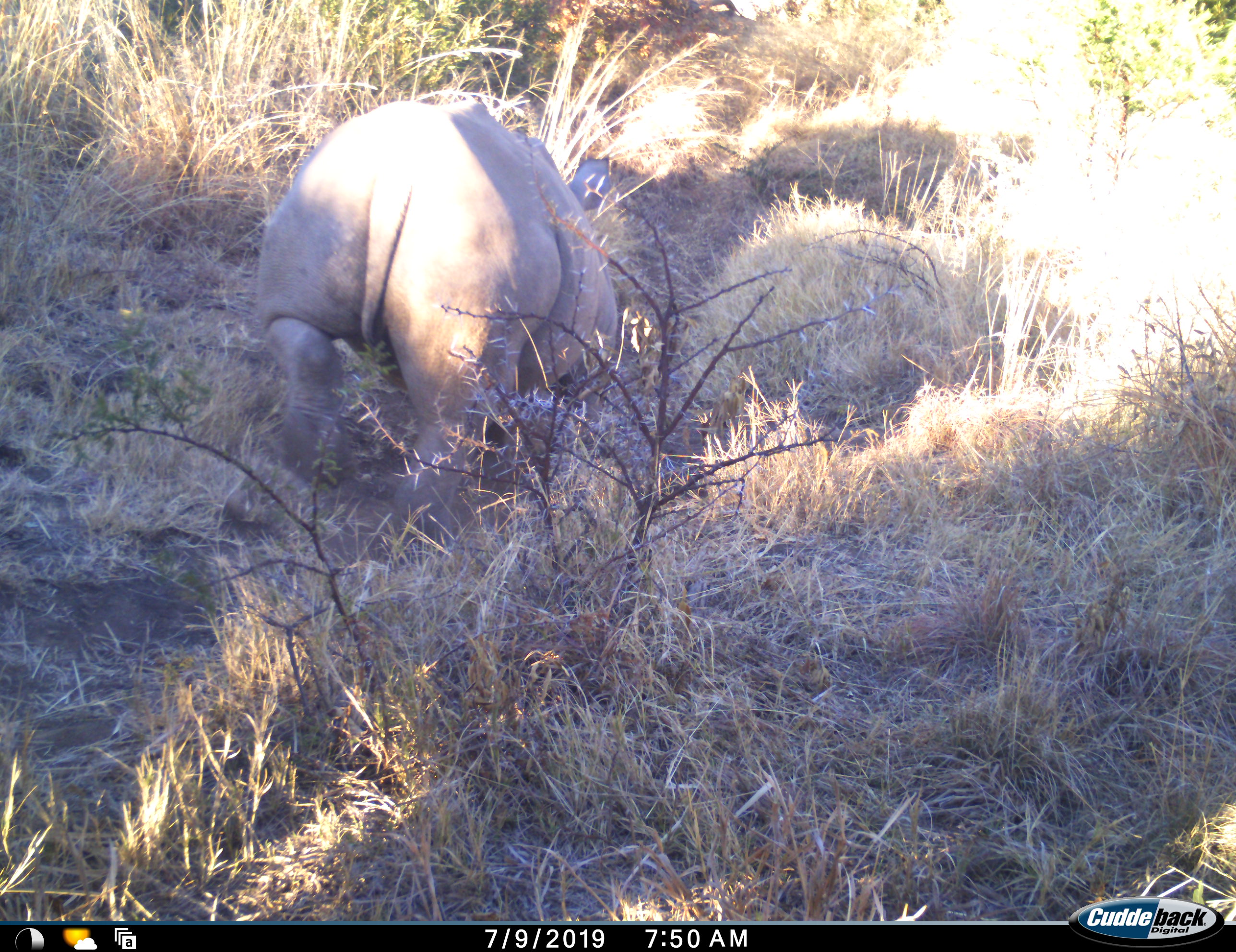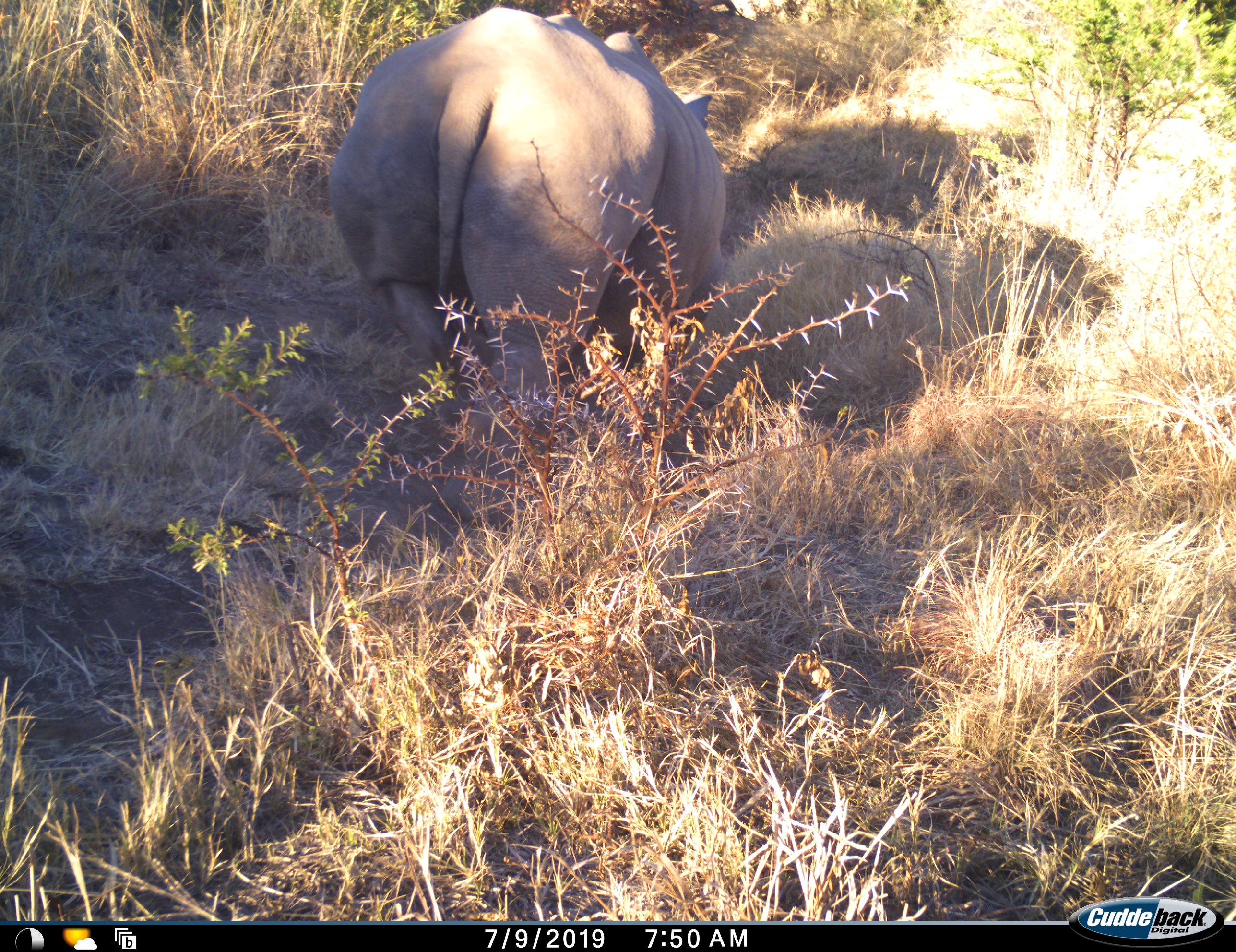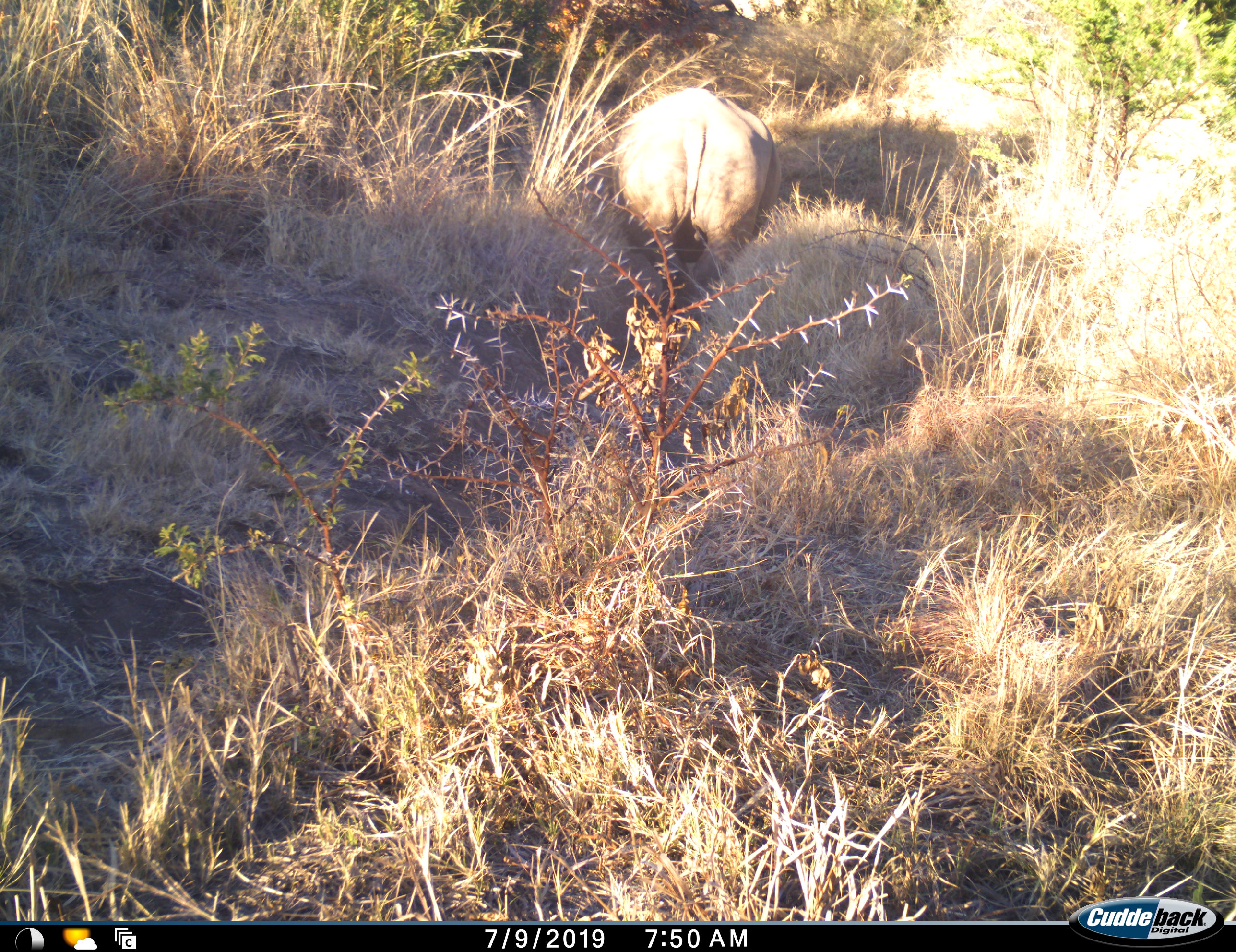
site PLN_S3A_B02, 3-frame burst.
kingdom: Animalia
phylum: Chordata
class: Mammalia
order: Perissodactyla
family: Rhinocerotidae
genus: Ceratotherium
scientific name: Ceratotherium simum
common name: white rhinoceros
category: rhinoceroswhite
Rhinoceroswhite (white rhinoceros) (Ceratotherium simum), count 1. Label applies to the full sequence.